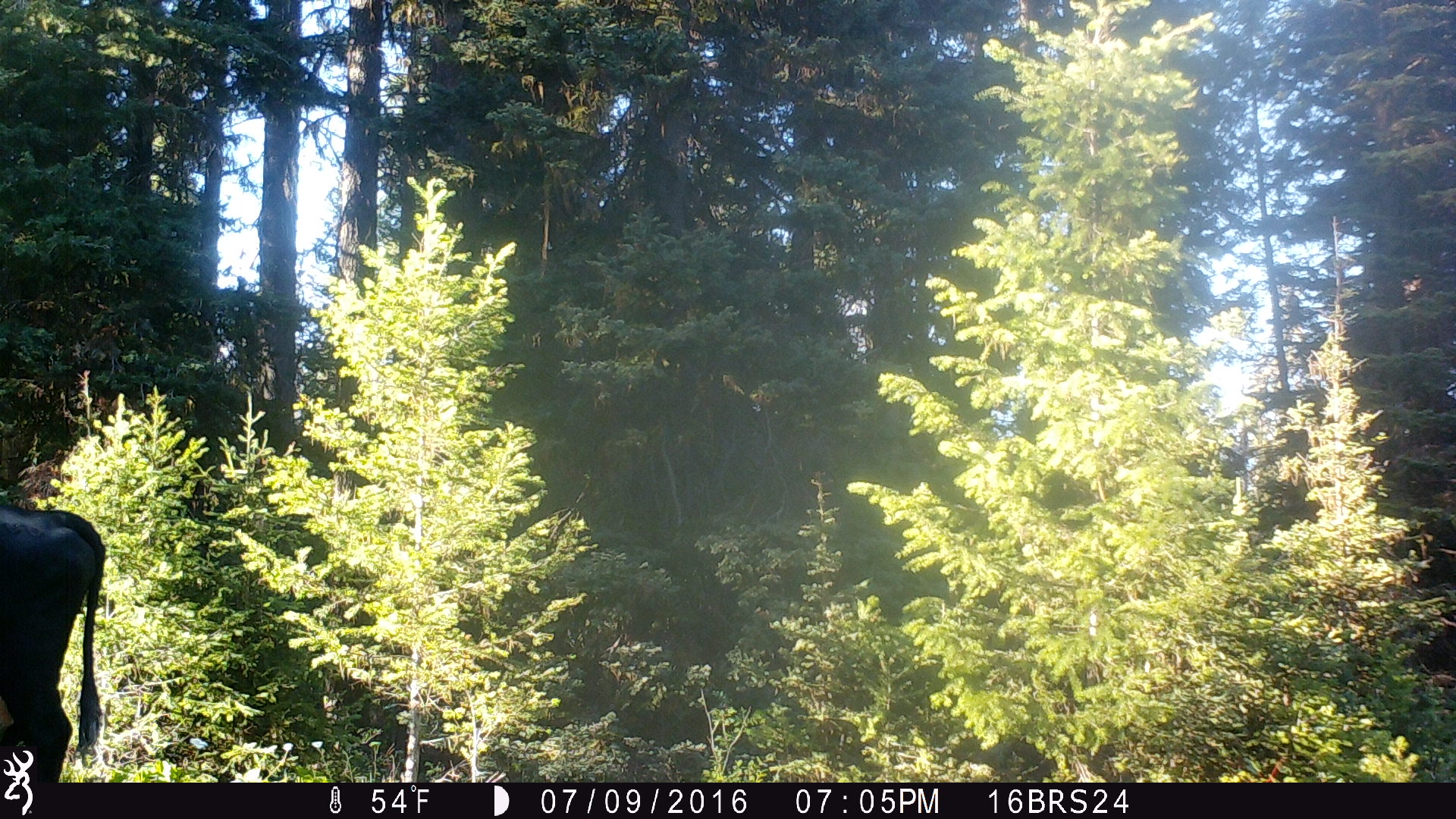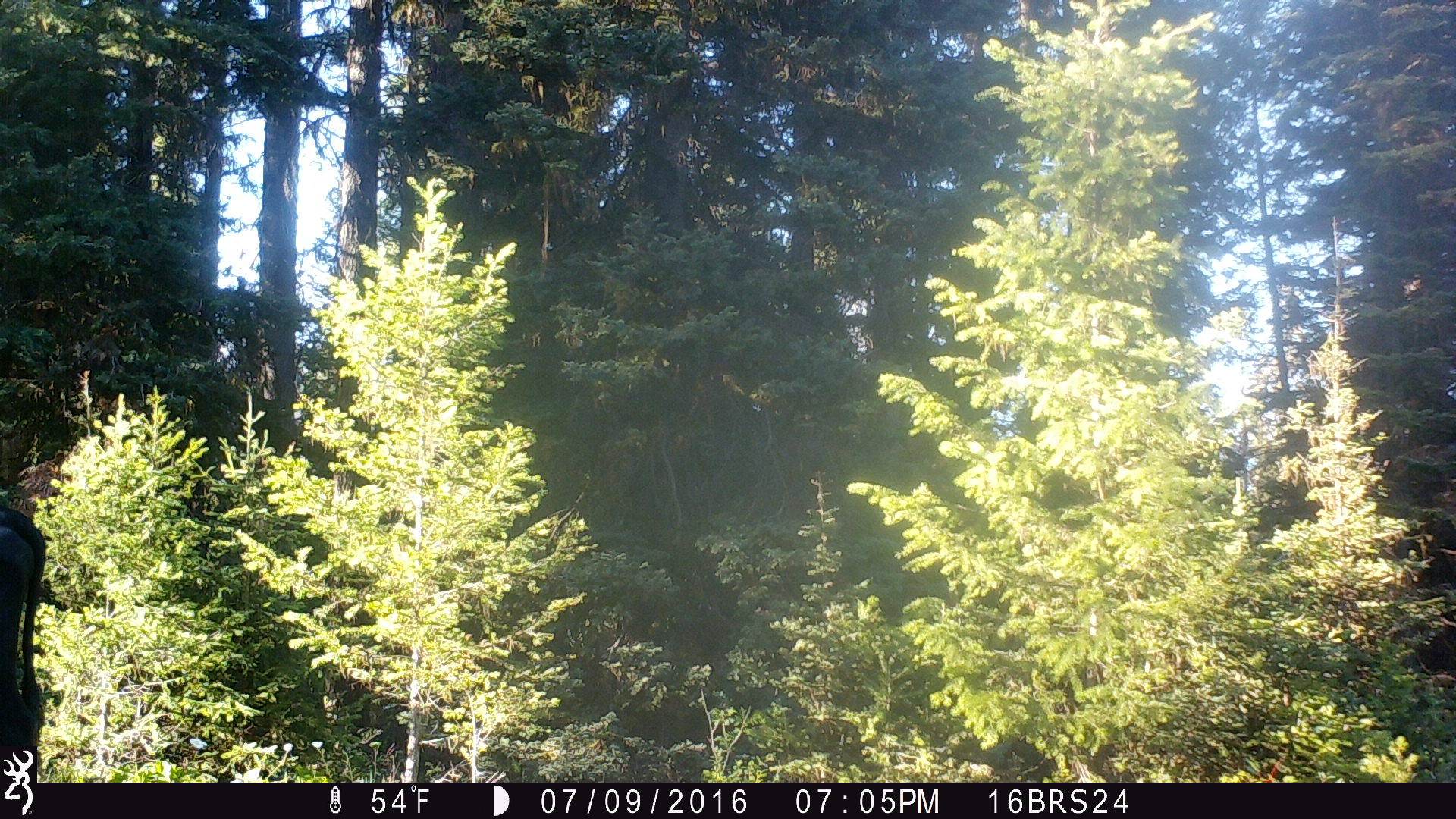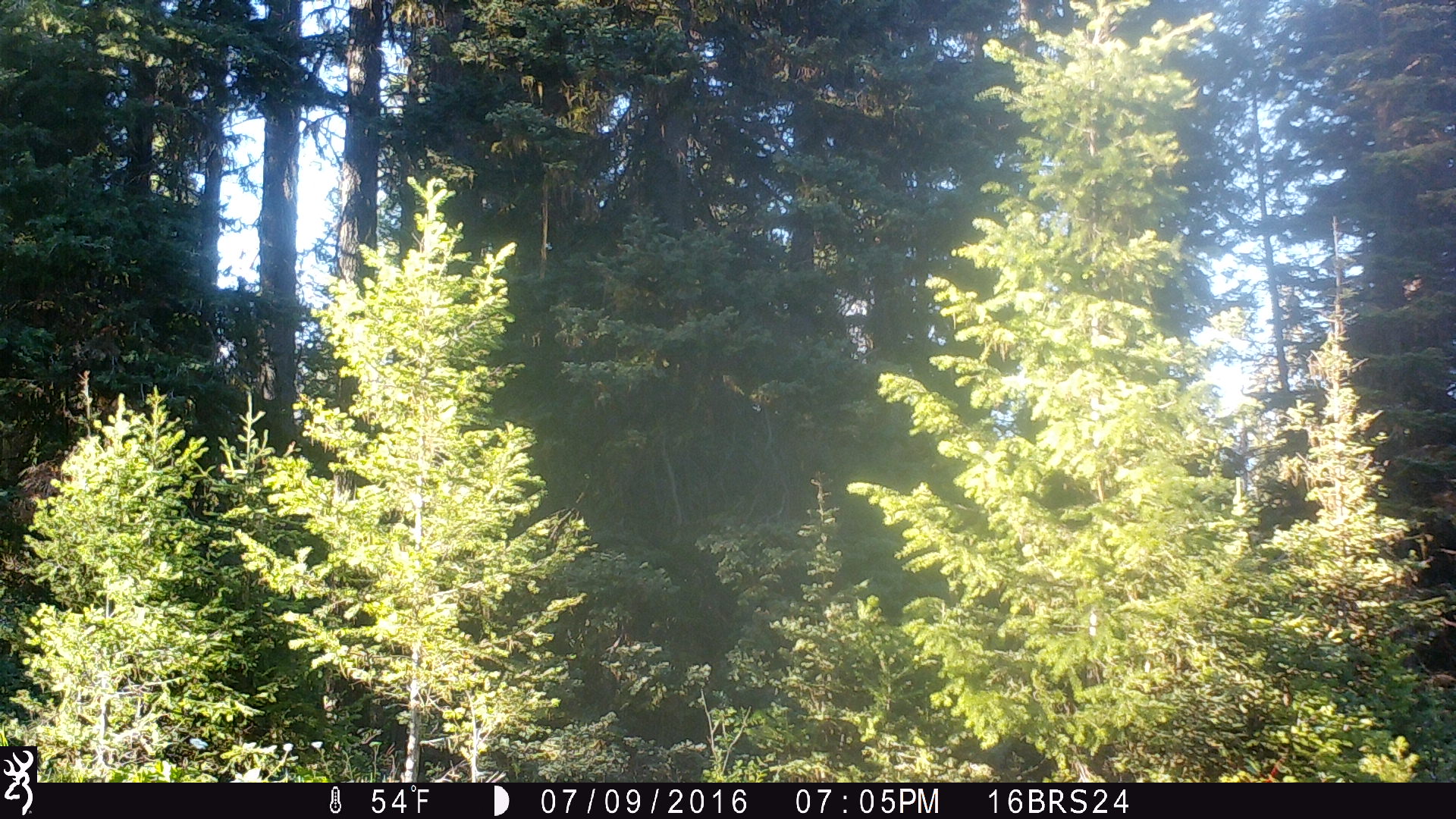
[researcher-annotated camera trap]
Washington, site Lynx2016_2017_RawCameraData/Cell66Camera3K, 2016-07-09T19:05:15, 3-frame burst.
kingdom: Animalia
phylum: Chordata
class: Mammalia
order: Artiodactyla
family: Bovidae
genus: Bos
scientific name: Bos taurus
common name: domestic cattle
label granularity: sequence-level